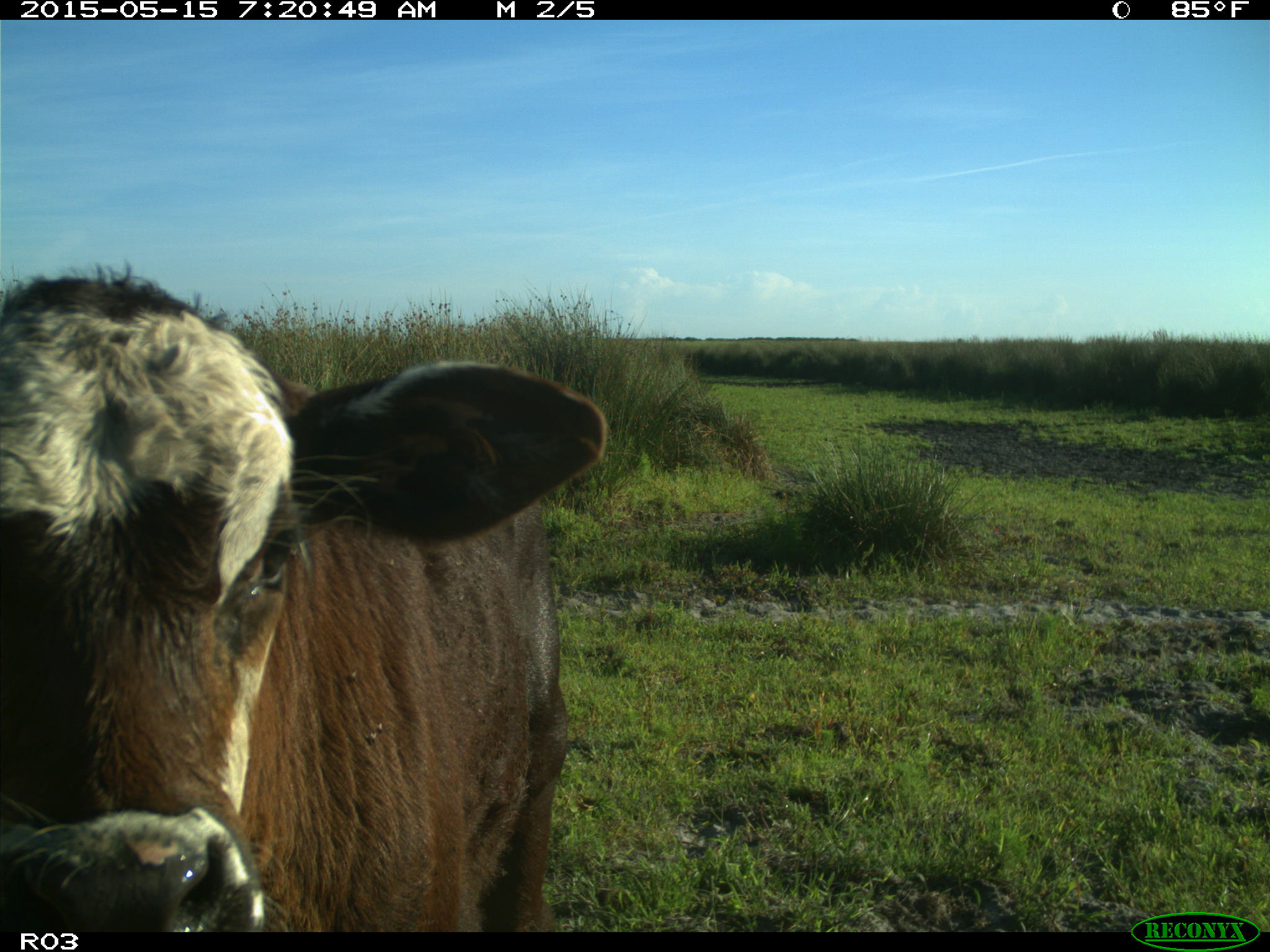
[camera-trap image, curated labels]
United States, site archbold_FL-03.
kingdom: Animalia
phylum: Chordata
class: Mammalia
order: Artiodactyla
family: Bovidae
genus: Bos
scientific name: Bos taurus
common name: domestic cow